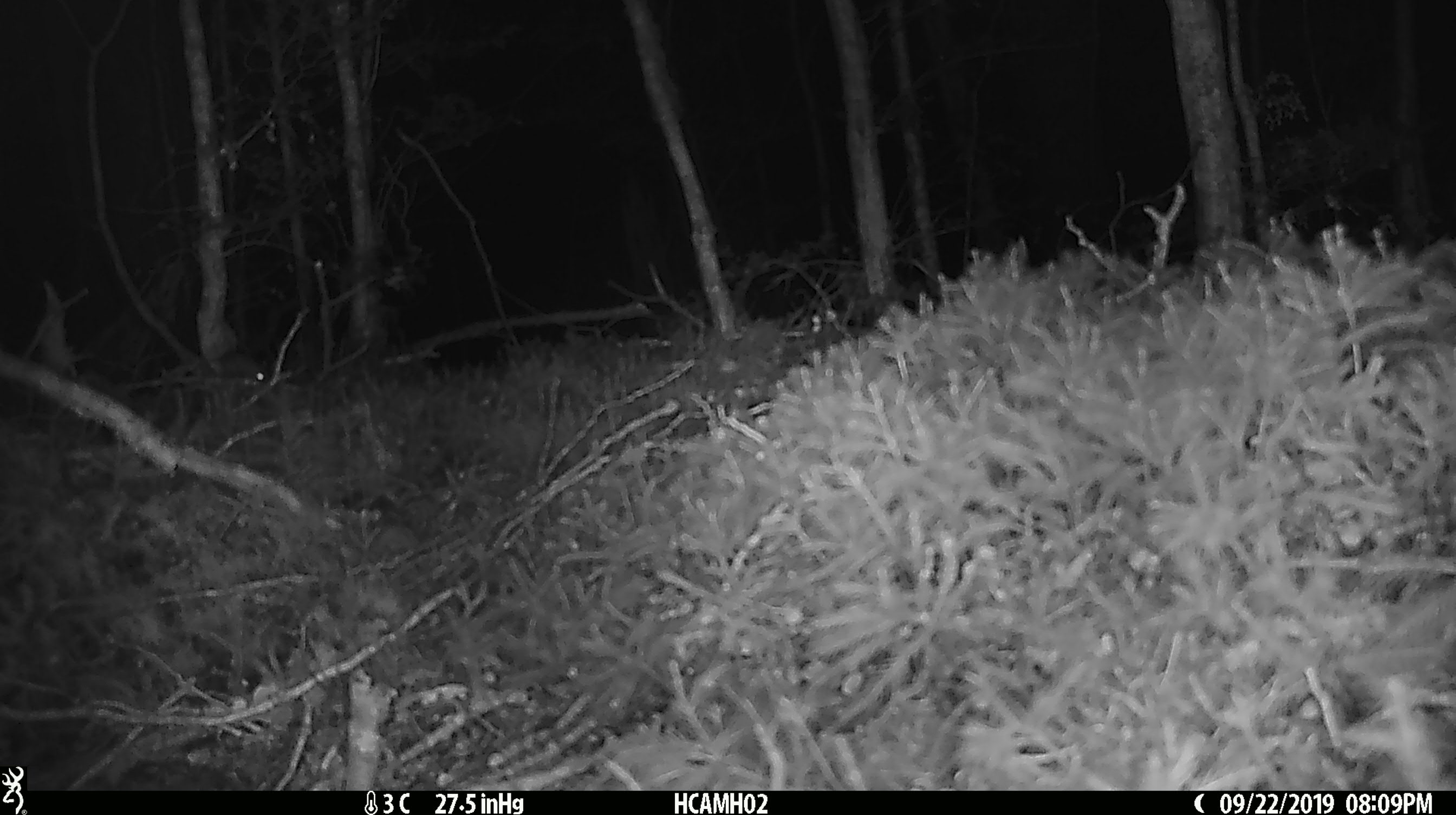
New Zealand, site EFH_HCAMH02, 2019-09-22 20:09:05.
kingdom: Animalia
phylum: Chordata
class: Mammalia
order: Rodentia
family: Muridae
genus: Mus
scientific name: Mus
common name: mouse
Mouse (Mus).